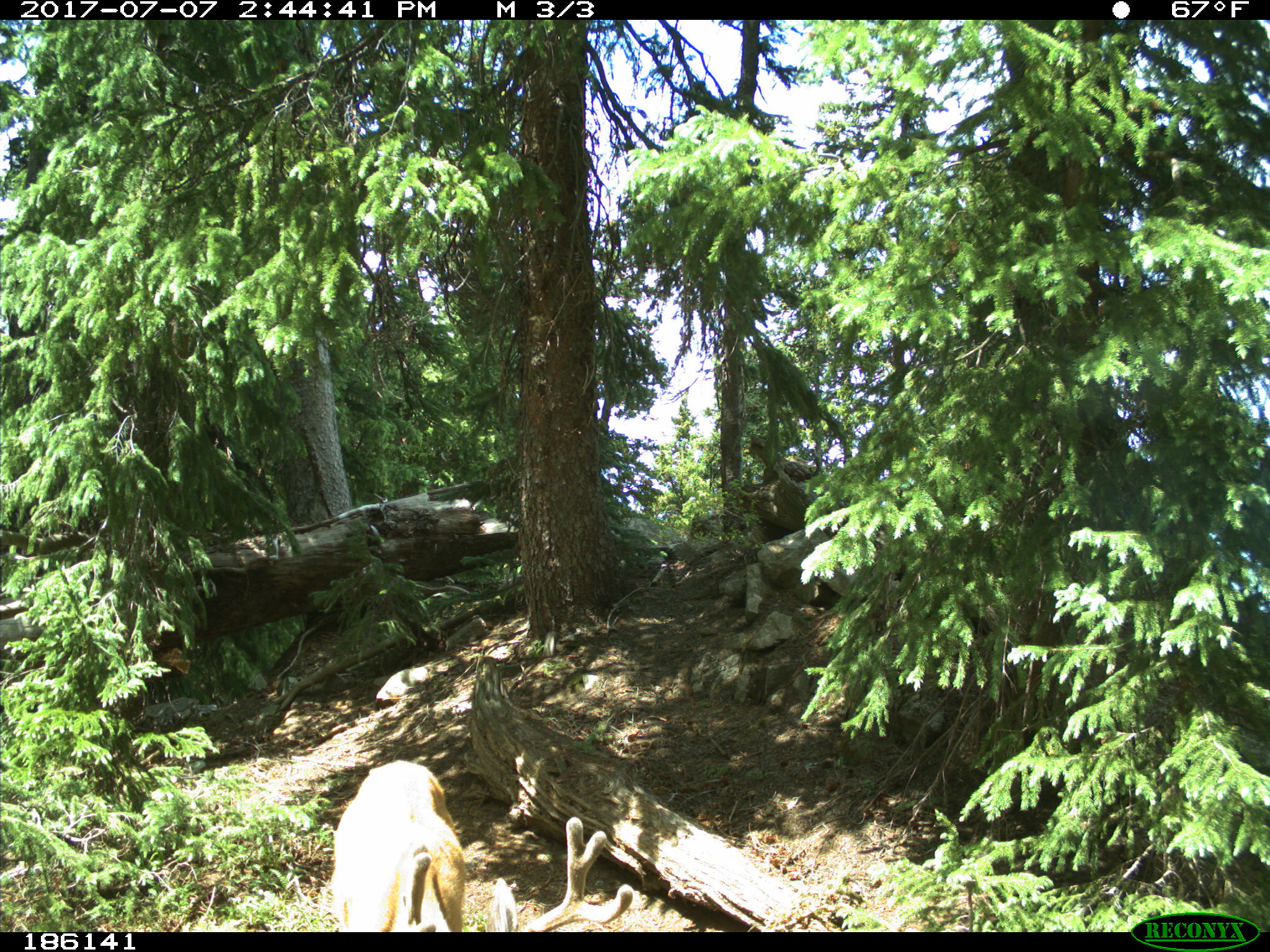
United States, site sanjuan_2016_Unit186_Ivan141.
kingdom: Animalia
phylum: Chordata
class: Mammalia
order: Artiodactyla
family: Cervidae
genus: Odocoileus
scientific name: Odocoileus hemionus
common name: mule deer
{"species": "Odocoileus hemionus (mule deer)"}